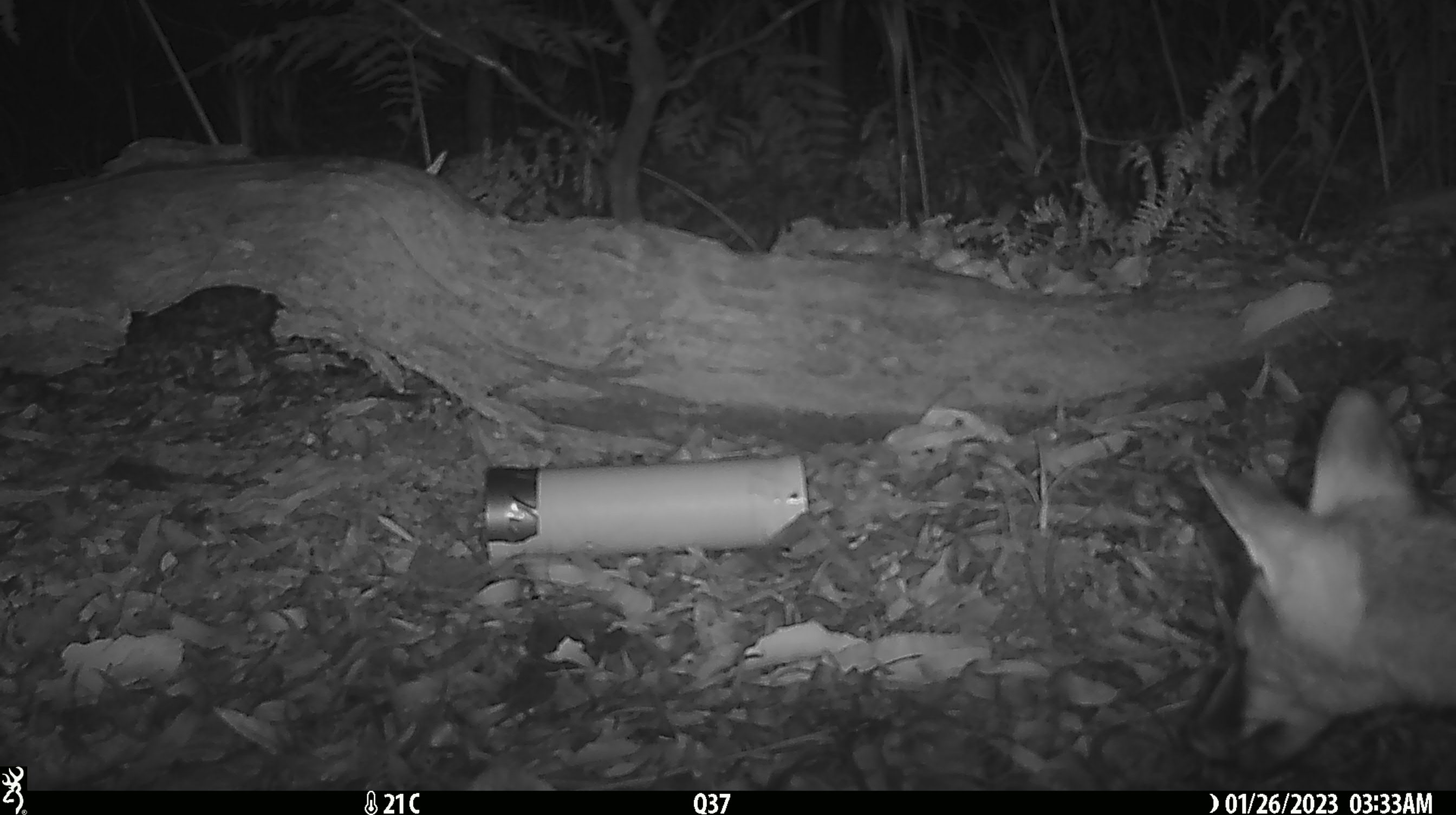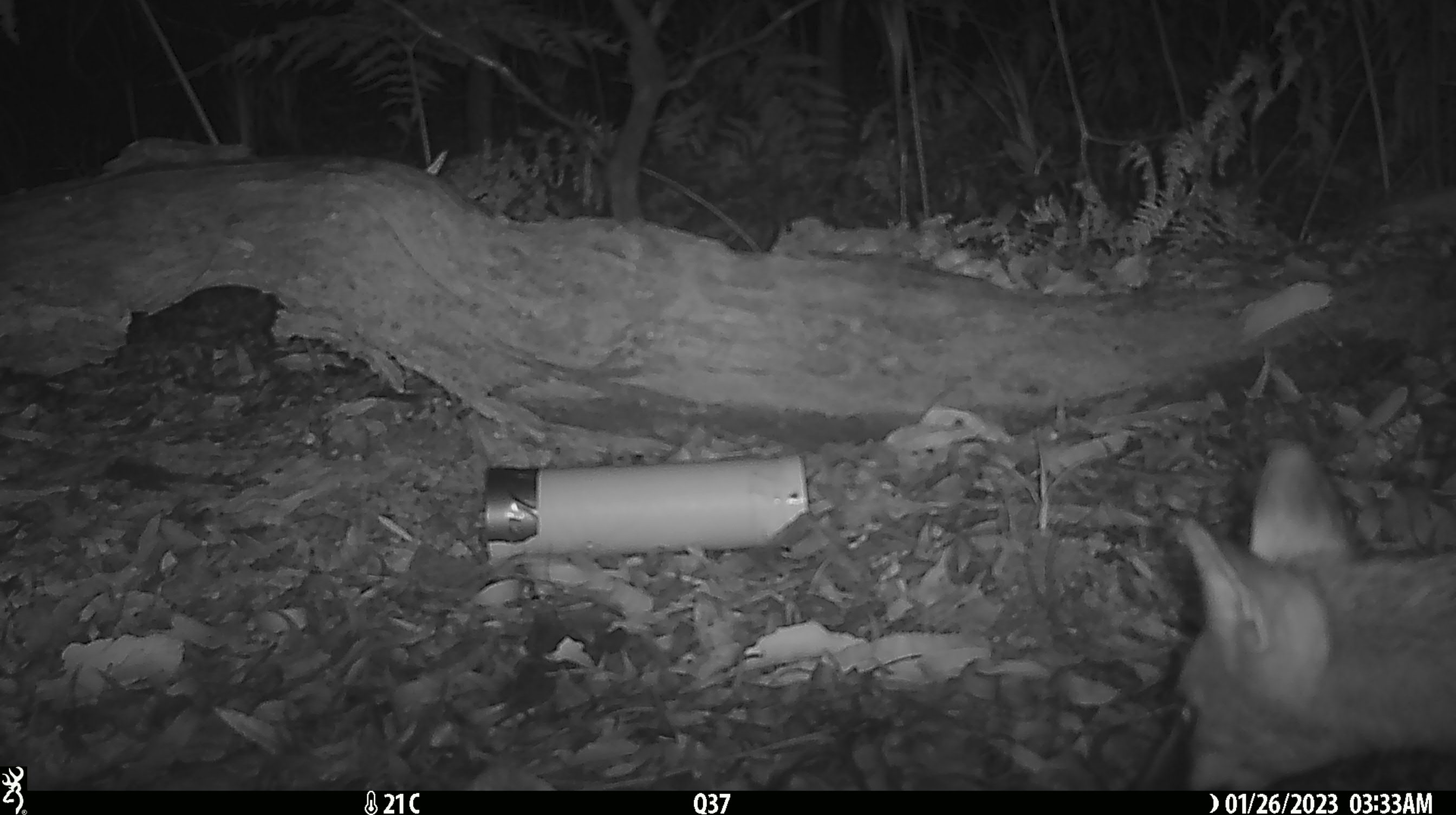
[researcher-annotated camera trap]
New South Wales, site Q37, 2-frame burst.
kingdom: Animalia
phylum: Chordata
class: Mammalia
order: Carnivora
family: Canidae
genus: Vulpes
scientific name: Vulpes vulpes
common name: red fox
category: fox